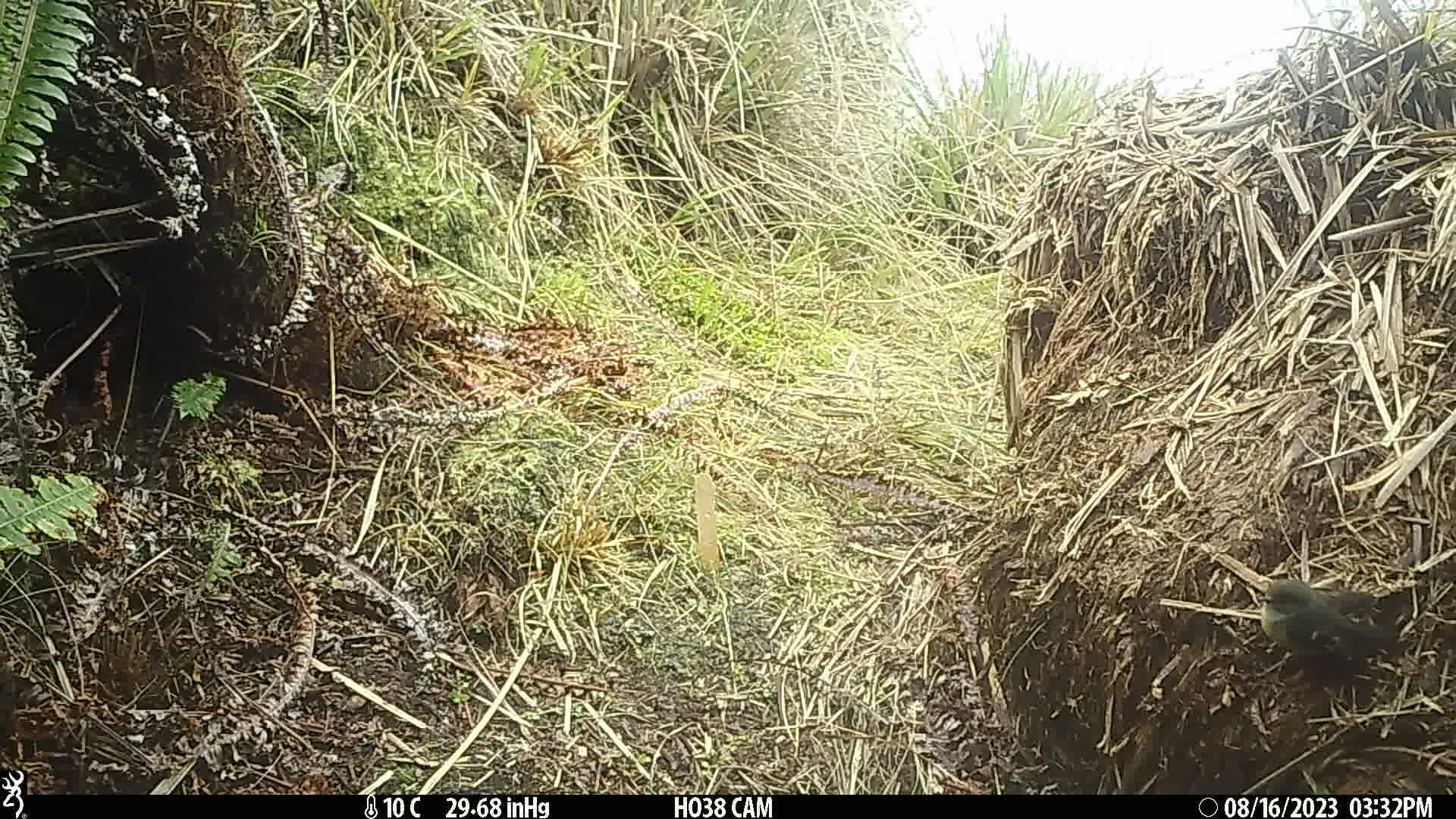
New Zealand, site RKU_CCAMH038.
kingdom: Animalia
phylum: Chordata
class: Aves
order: Passeriformes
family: Petroicidae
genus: Petroica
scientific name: Petroica macrocephala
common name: tomtit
Tomtit (Petroica macrocephala).